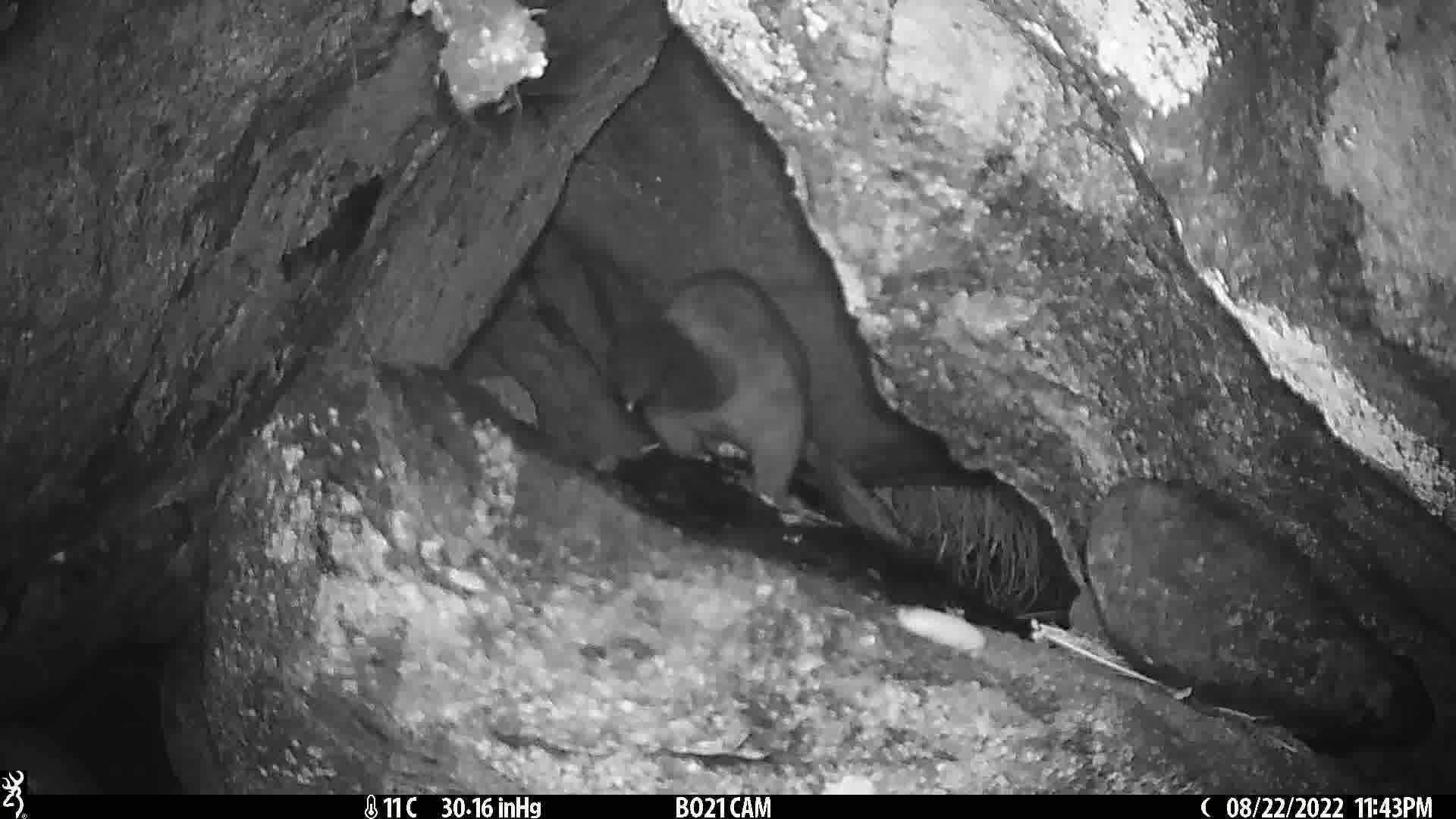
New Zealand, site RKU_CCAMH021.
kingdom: Animalia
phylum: Chordata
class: Mammalia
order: Diprotodontia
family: Phalangeridae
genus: Trichosurus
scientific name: Trichosurus vulpecula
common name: common brushtail possum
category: possum